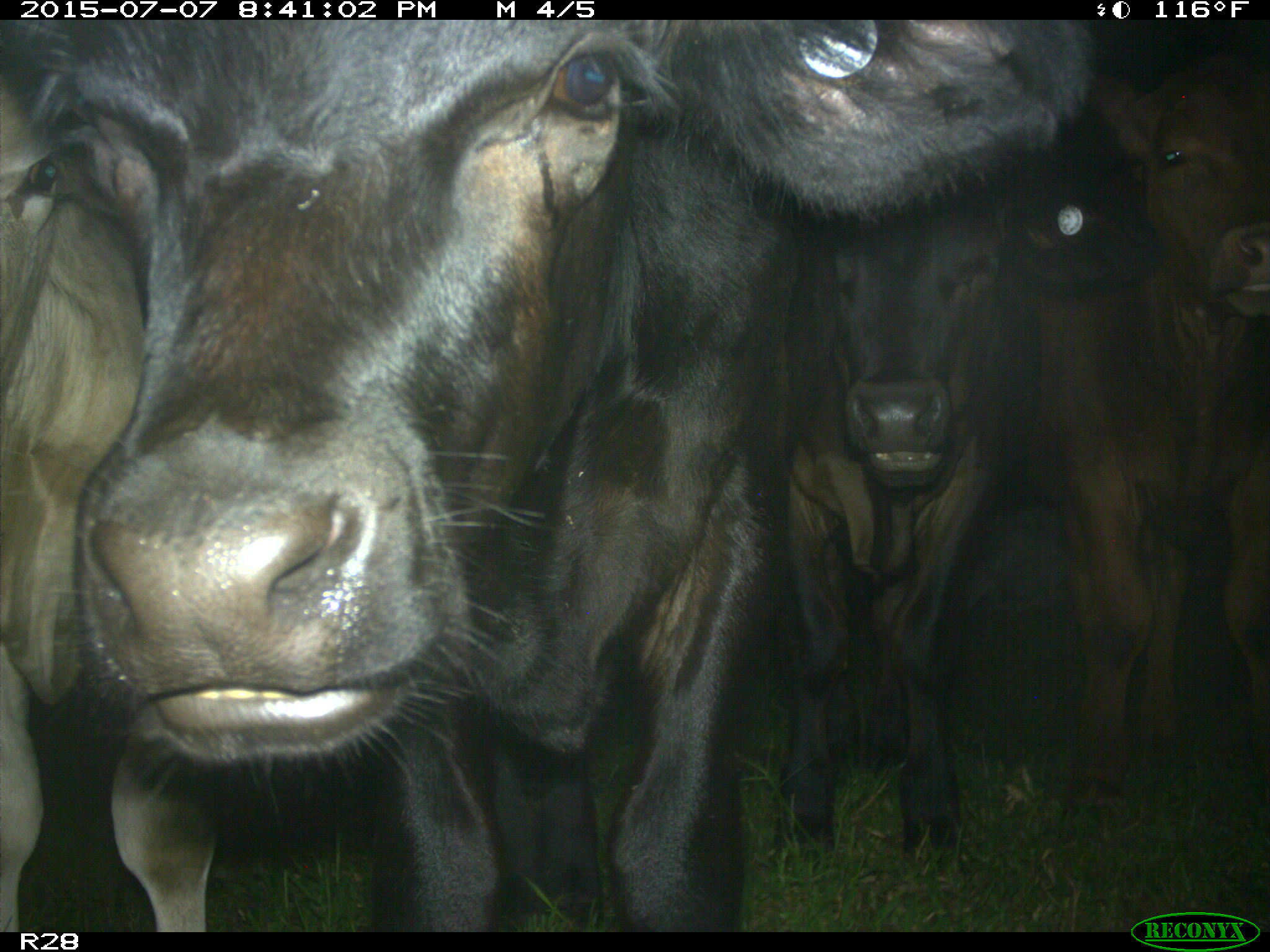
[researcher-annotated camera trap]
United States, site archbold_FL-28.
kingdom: Animalia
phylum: Chordata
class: Mammalia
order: Artiodactyla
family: Bovidae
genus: Bos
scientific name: Bos taurus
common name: domestic cow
Bos taurus (domestic cow).